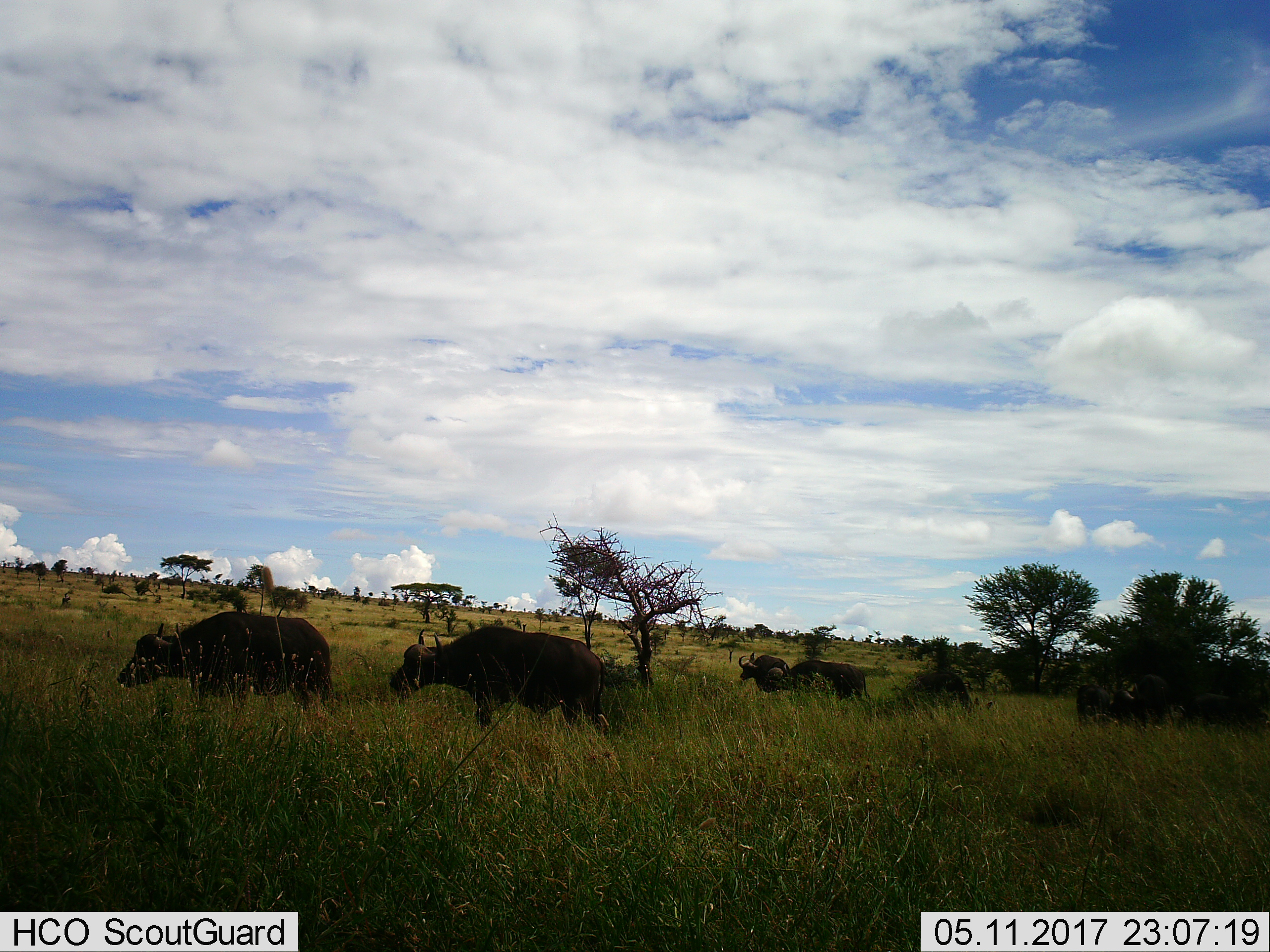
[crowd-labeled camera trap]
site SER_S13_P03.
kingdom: Animalia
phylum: Chordata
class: Mammalia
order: Artiodactyla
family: Bovidae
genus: Syncerus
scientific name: Syncerus caffer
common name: african buffalo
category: buffalo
Buffalo (african buffalo) (Syncerus caffer), count 5. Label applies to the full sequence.